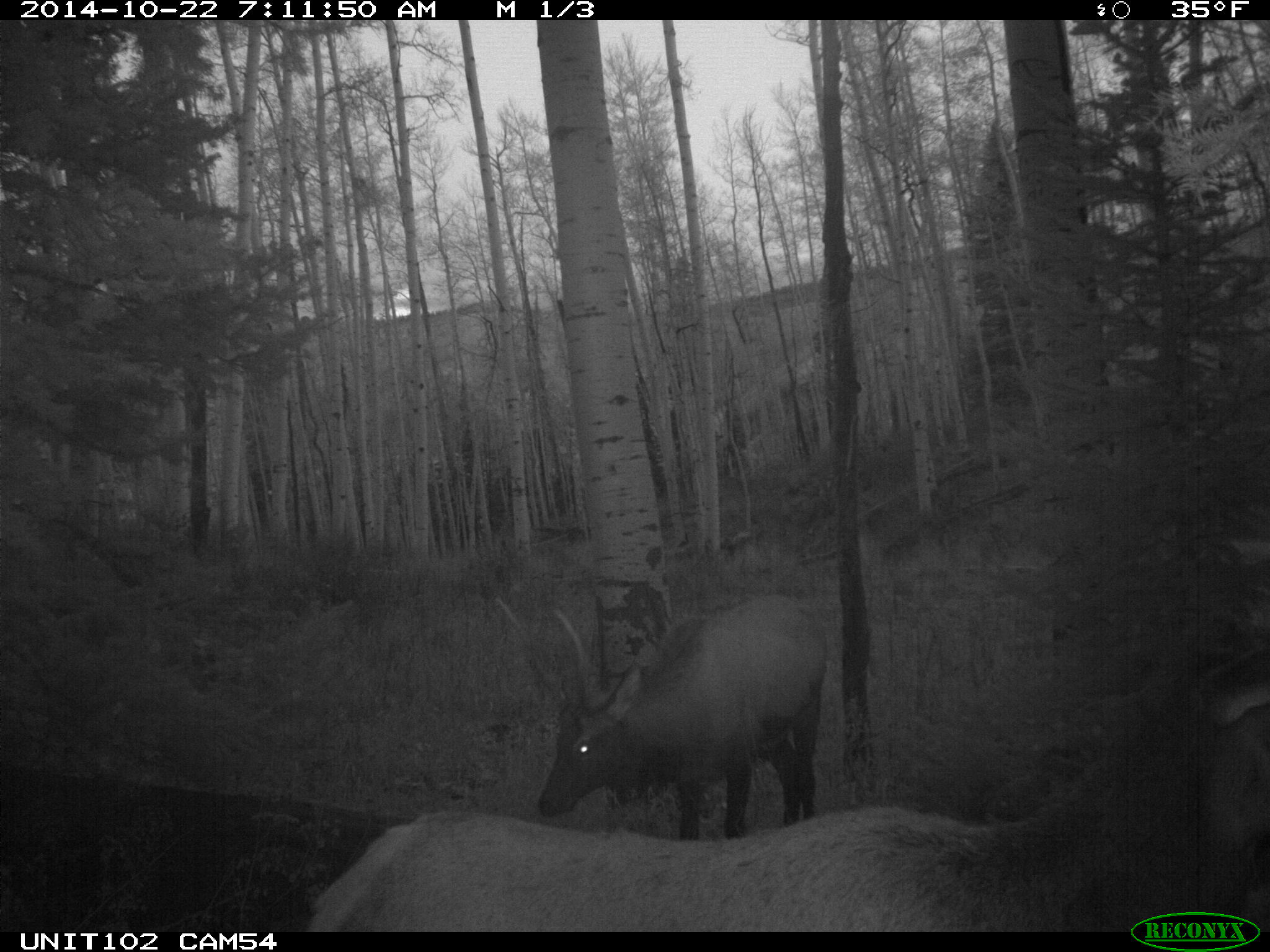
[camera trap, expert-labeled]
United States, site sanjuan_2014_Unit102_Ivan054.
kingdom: Animalia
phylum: Chordata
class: Mammalia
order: Artiodactyla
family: Cervidae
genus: Cervus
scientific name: Cervus elaphus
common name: red deer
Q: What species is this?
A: Cervus elaphus (red deer).